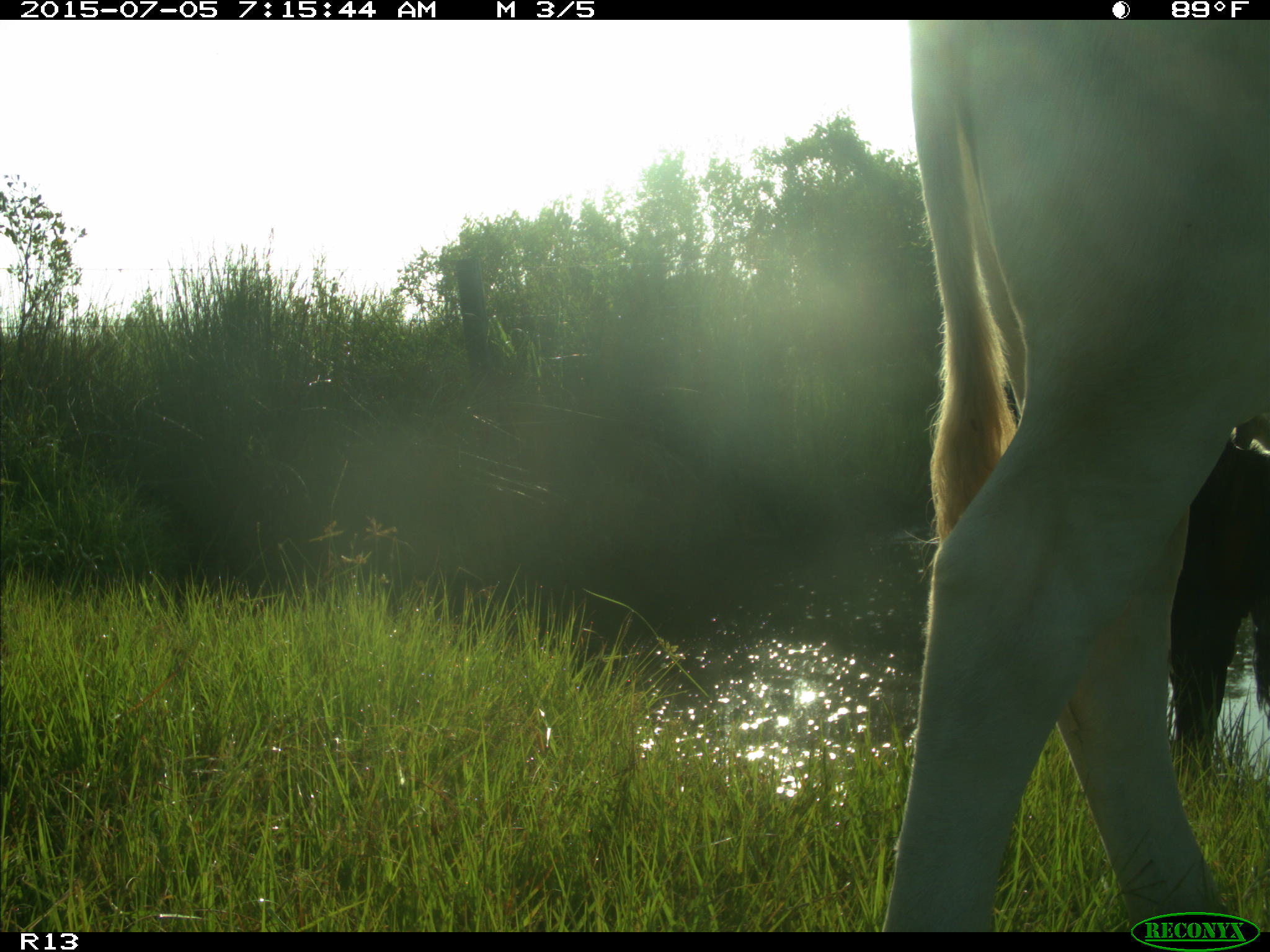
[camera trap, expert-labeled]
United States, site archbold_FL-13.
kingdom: Animalia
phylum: Chordata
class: Mammalia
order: Artiodactyla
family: Bovidae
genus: Bos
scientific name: Bos taurus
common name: domestic cow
Bos taurus (domestic cow).